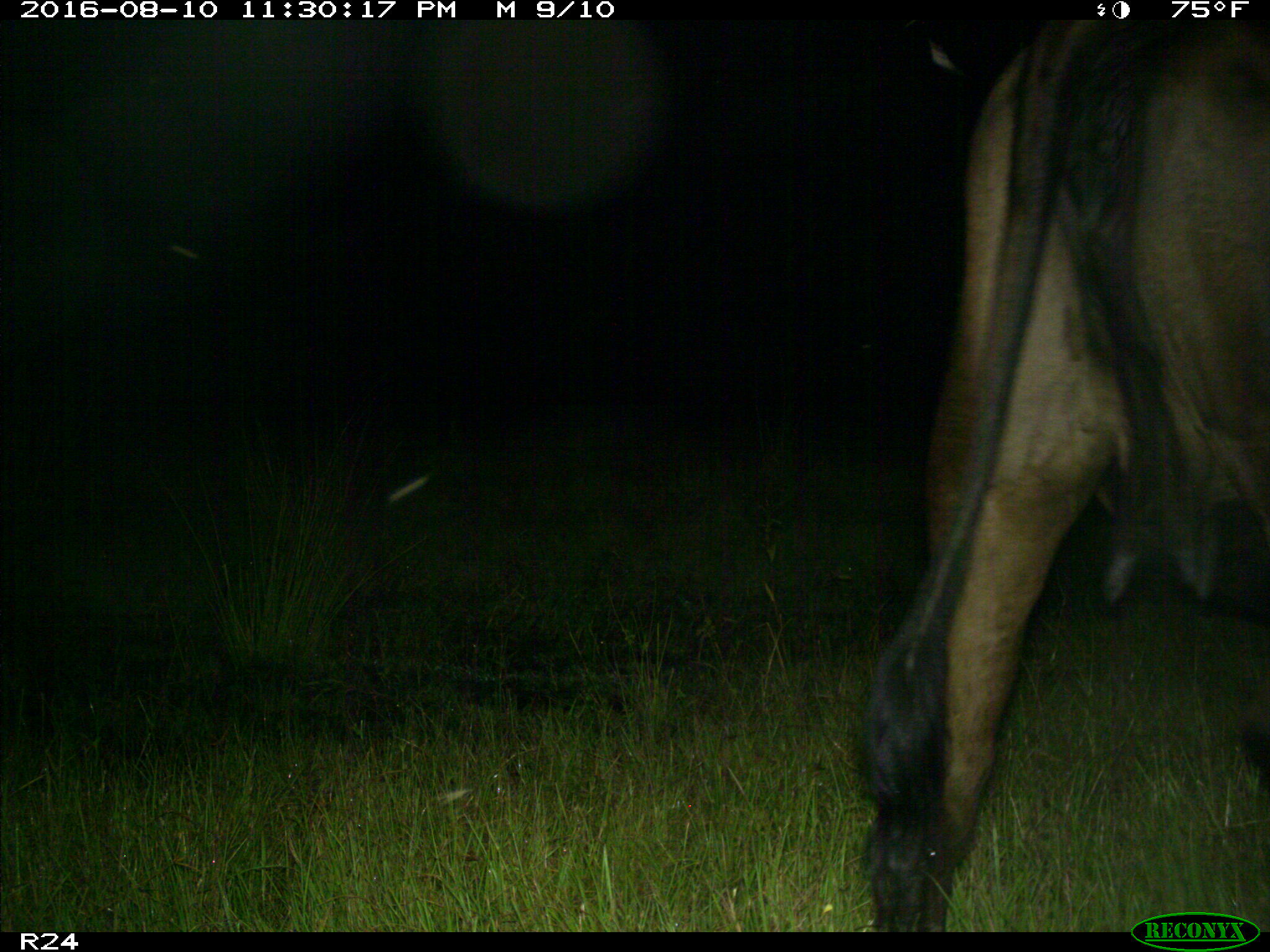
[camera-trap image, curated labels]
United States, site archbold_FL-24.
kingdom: Animalia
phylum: Chordata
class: Mammalia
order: Artiodactyla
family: Bovidae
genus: Bos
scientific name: Bos taurus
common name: domestic cow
Bos taurus (domestic cow).